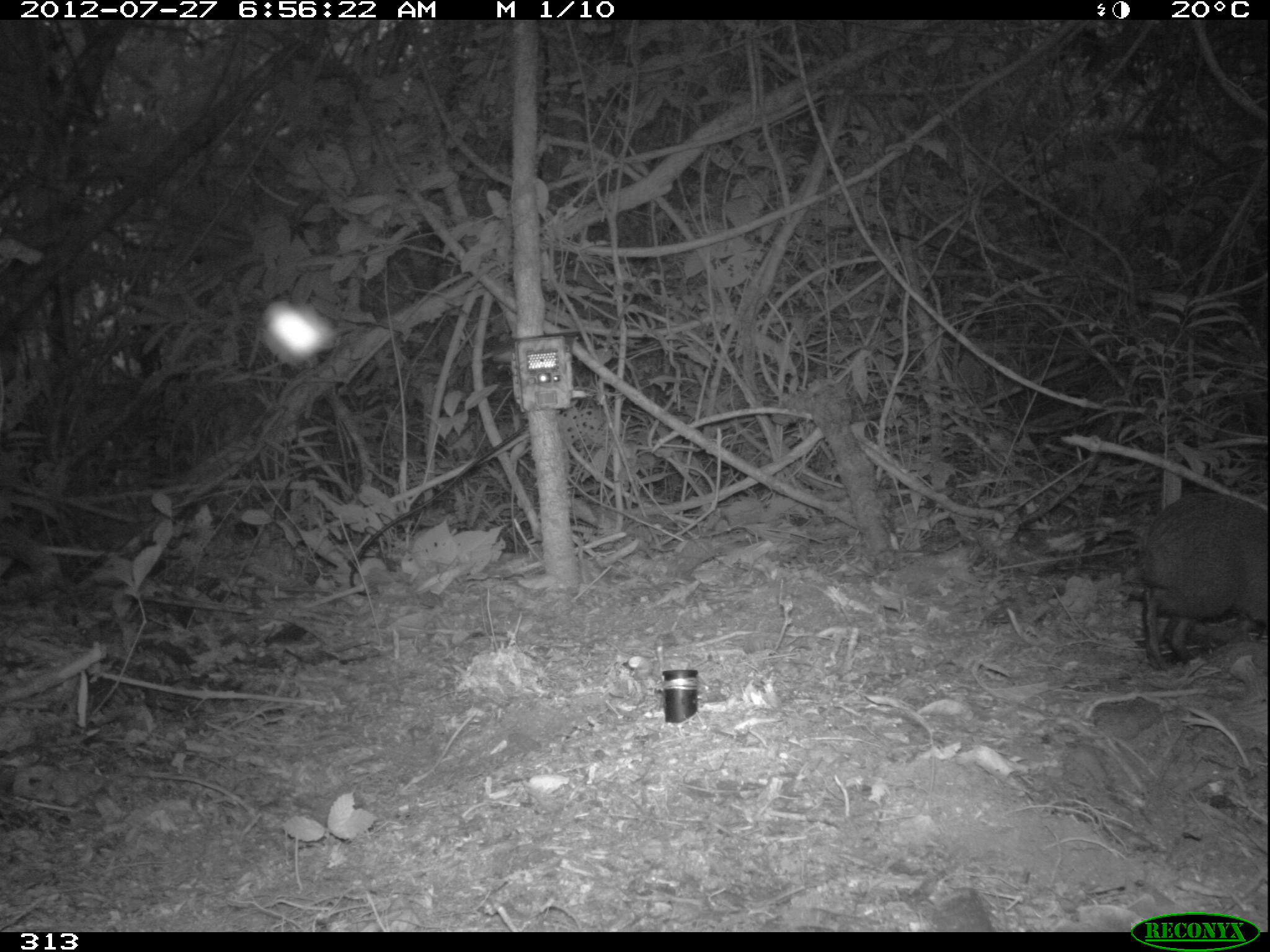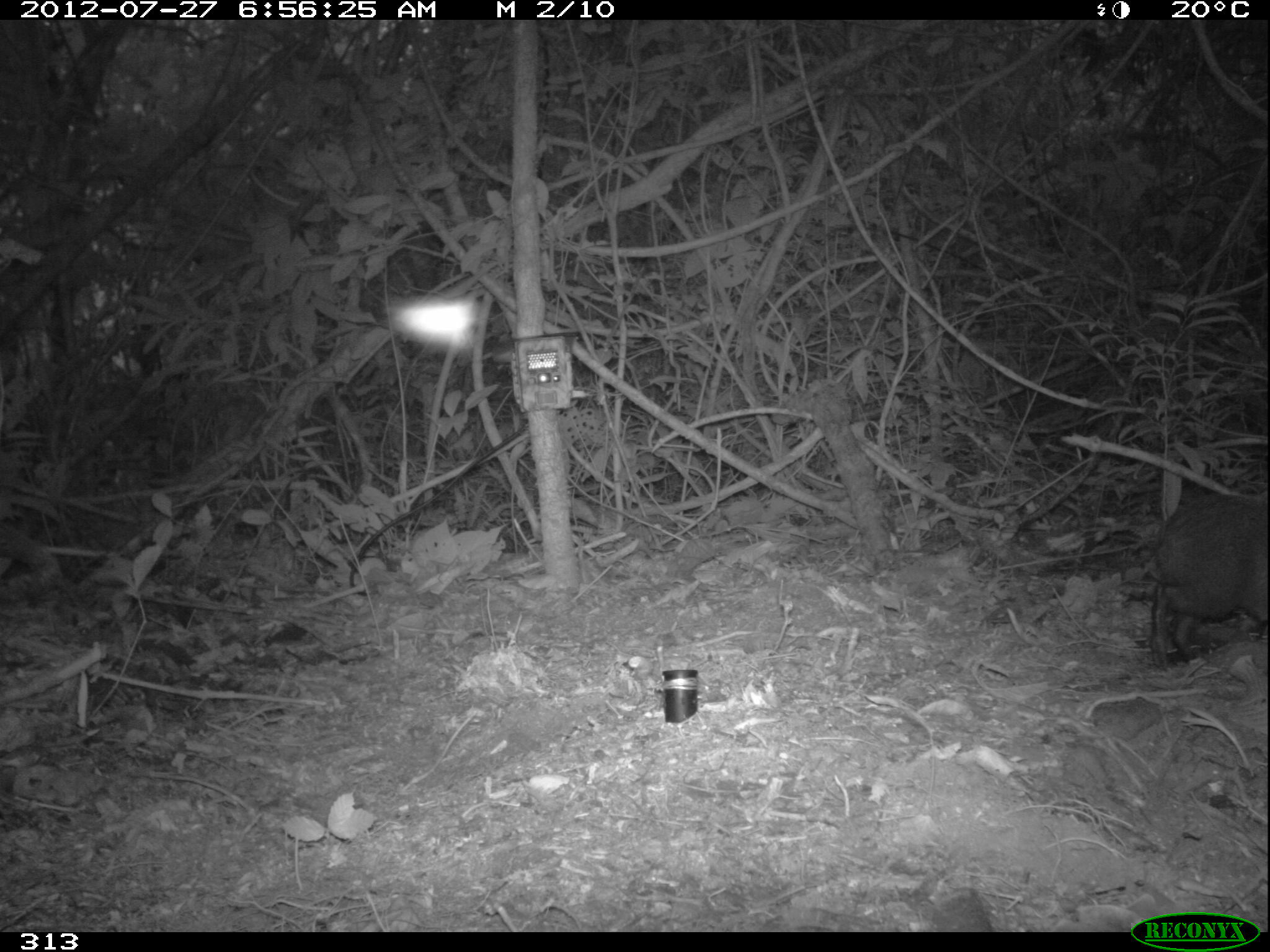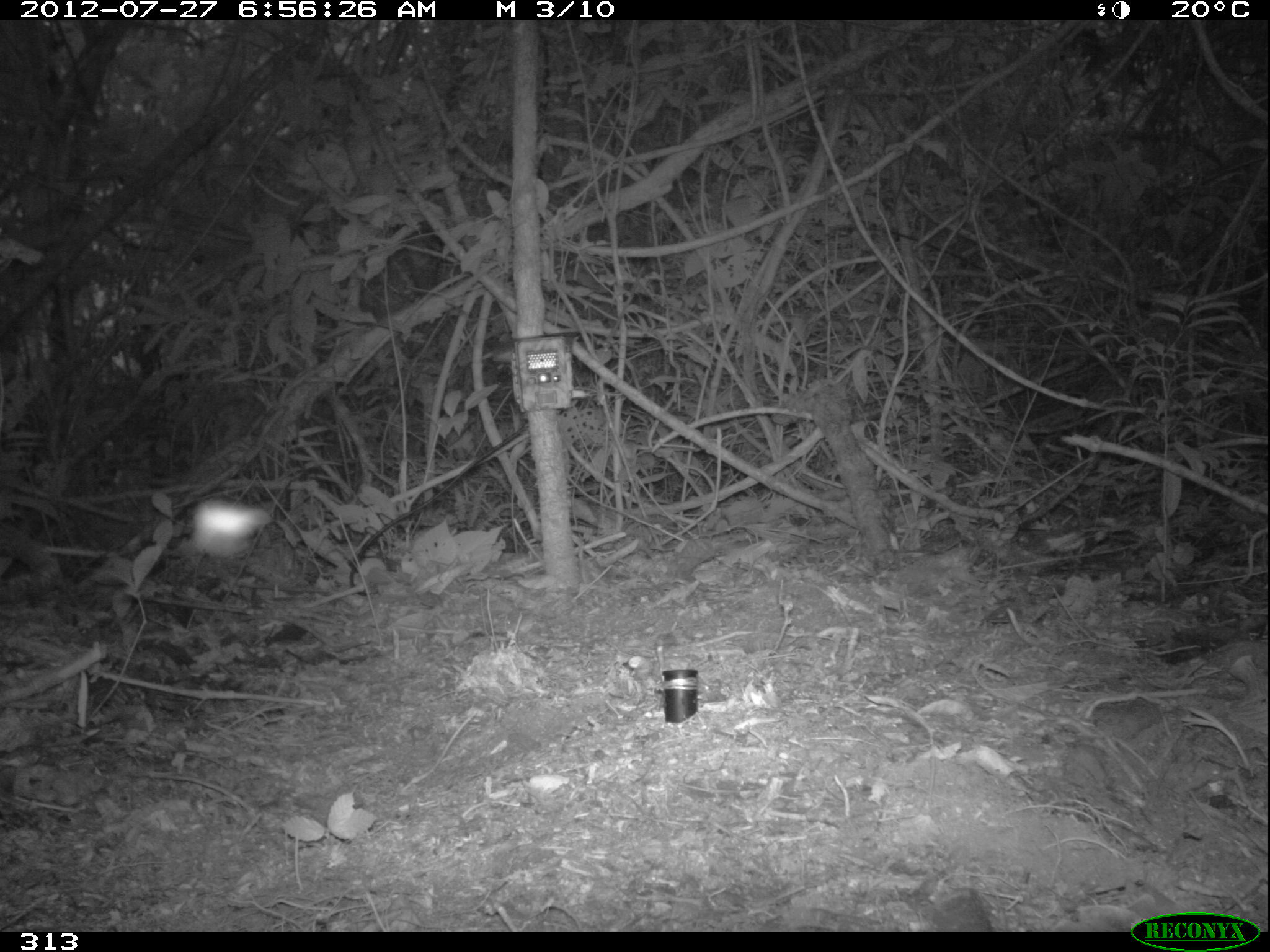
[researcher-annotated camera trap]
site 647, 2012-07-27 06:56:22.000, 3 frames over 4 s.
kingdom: Animalia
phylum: Chordata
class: Mammalia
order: Rodentia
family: Dasyproctidae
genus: Dasyprocta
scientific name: Dasyprocta punctata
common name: central american agouti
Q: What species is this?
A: Dasyprocta punctata (central american agouti).